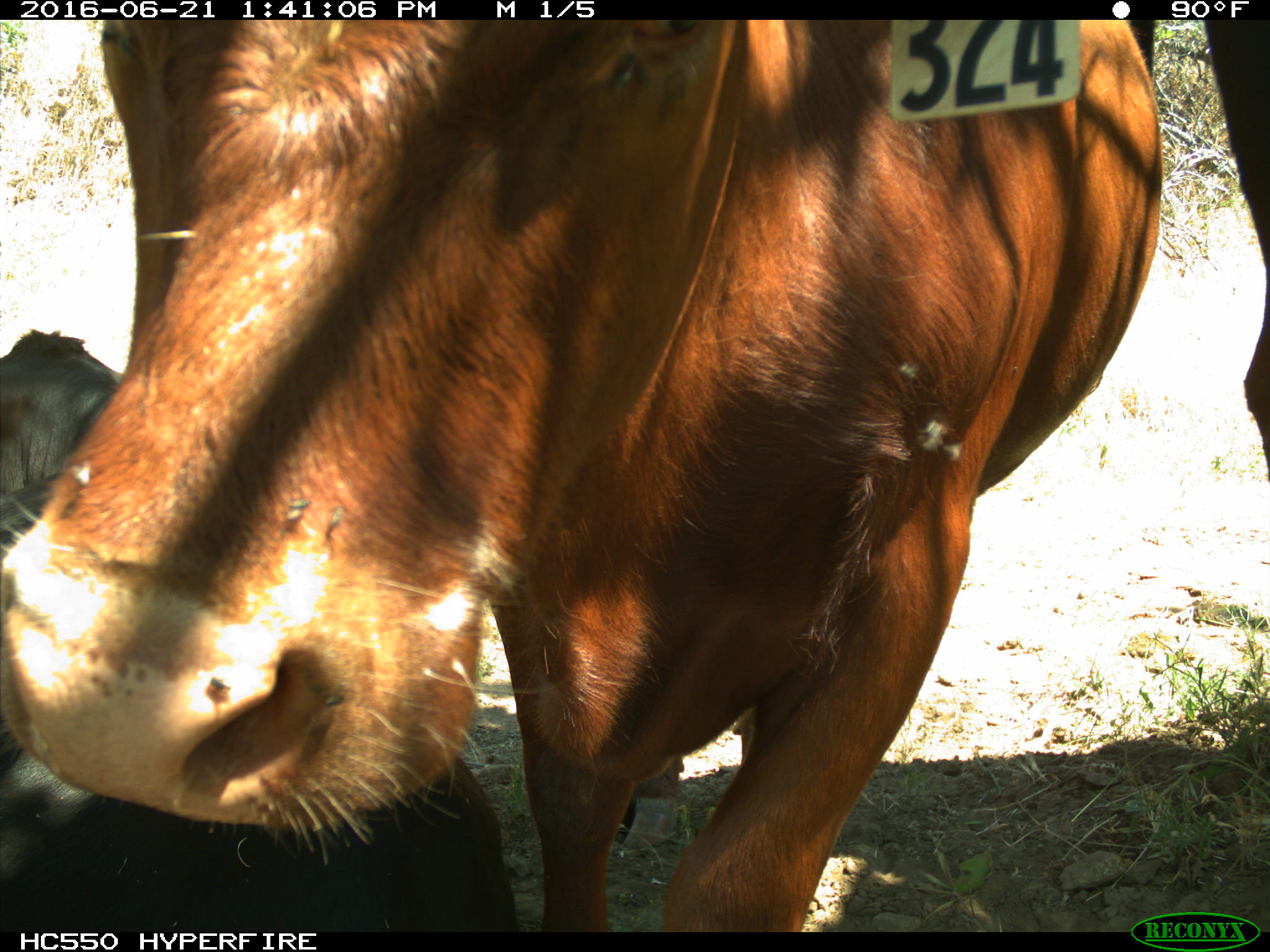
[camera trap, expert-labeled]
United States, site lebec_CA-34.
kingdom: Animalia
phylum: Chordata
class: Mammalia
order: Artiodactyla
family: Bovidae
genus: Bos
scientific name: Bos taurus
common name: domestic cow